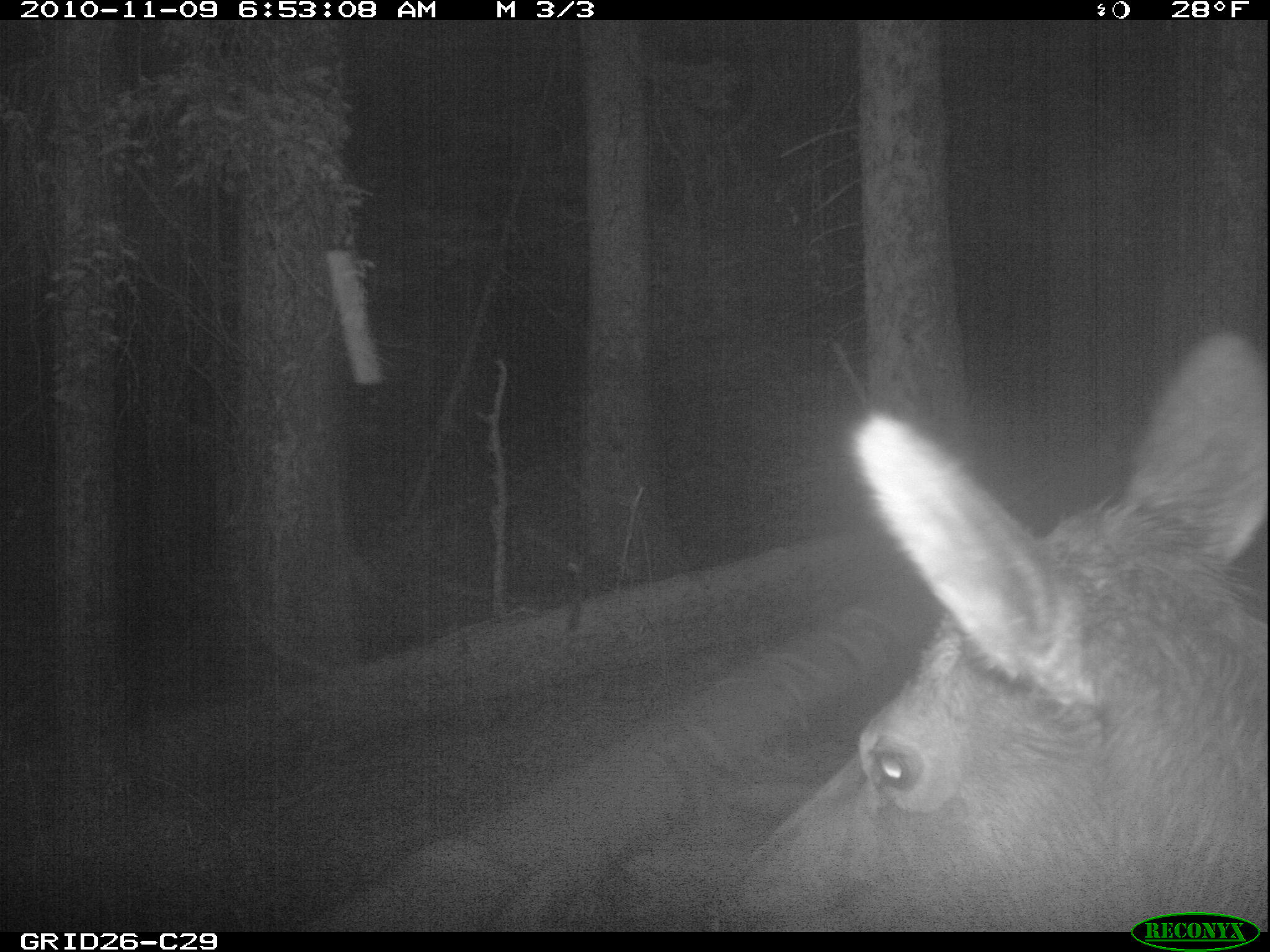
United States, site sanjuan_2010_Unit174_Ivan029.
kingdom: Animalia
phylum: Chordata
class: Mammalia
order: Artiodactyla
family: Cervidae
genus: Cervus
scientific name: Cervus elaphus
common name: red deer